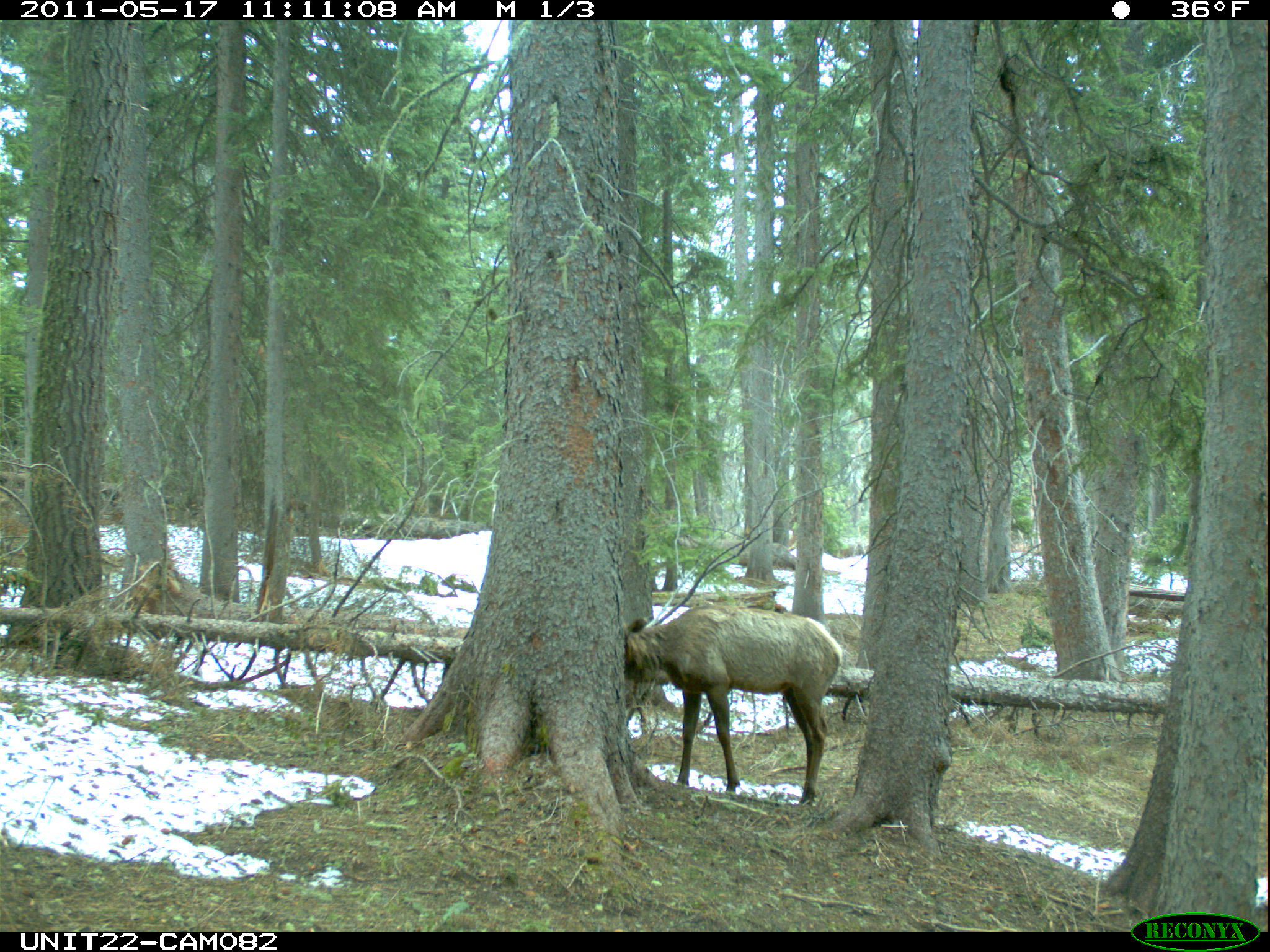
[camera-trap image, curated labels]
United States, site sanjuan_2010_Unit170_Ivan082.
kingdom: Animalia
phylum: Chordata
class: Mammalia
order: Artiodactyla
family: Cervidae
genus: Cervus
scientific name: Cervus elaphus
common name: red deer